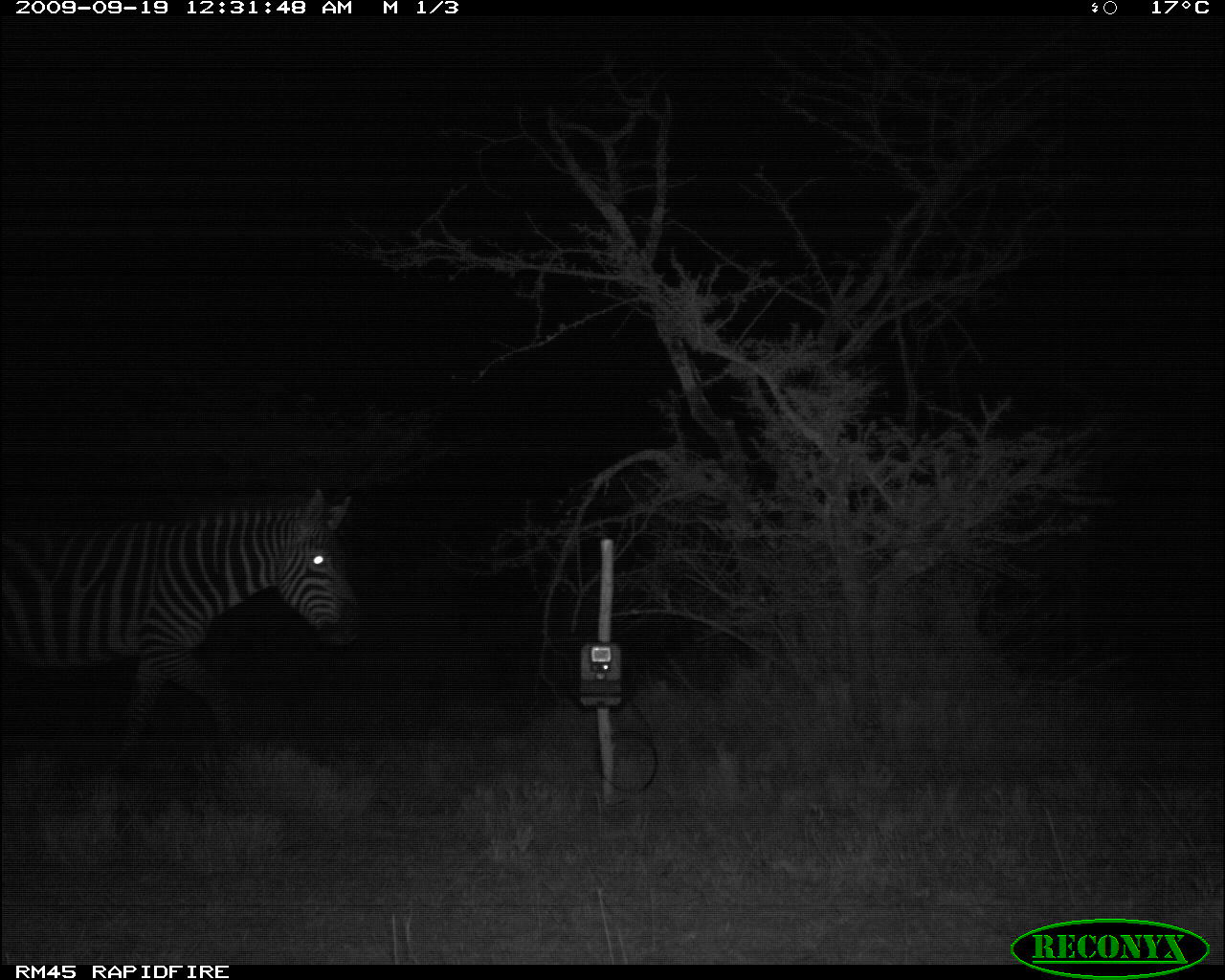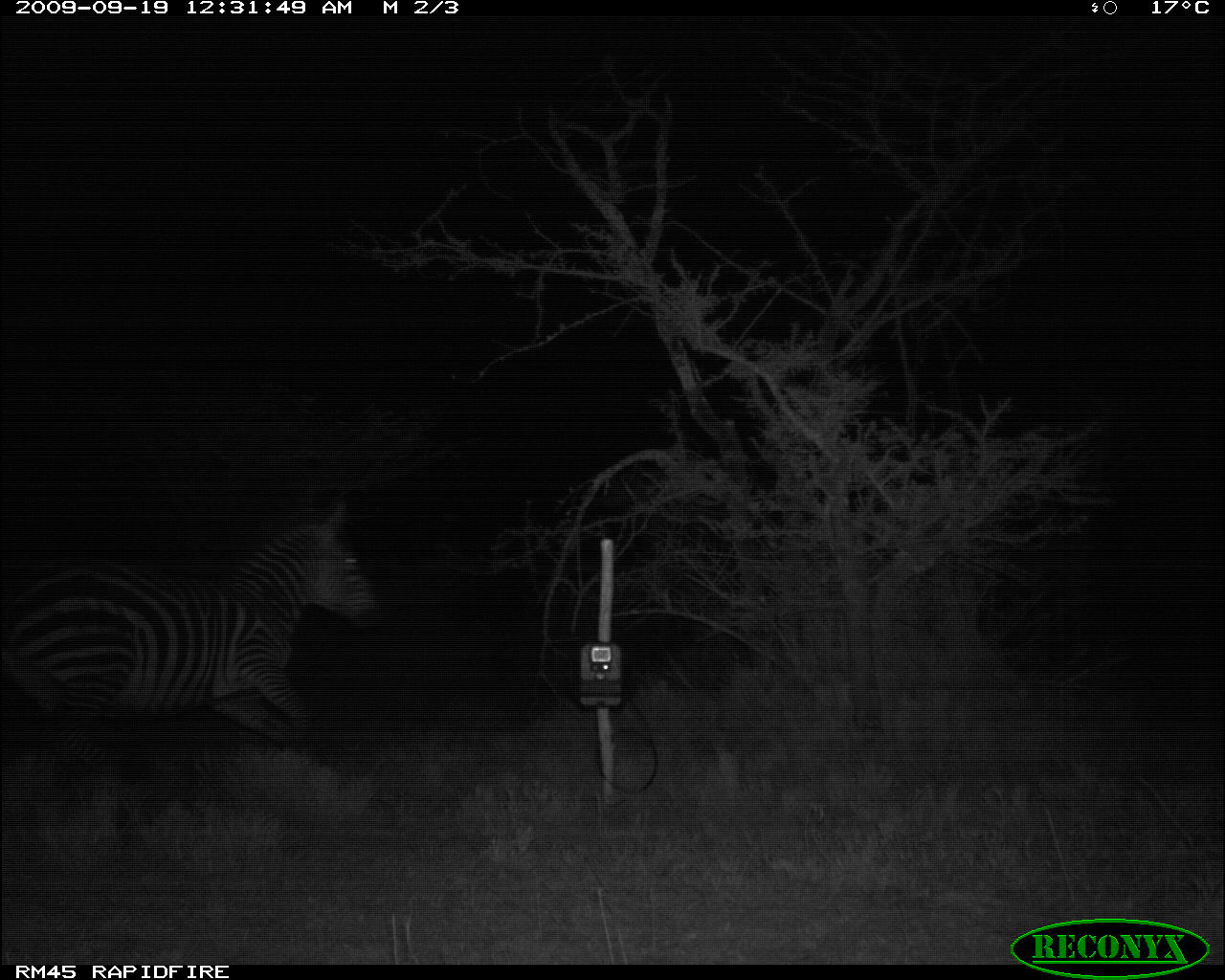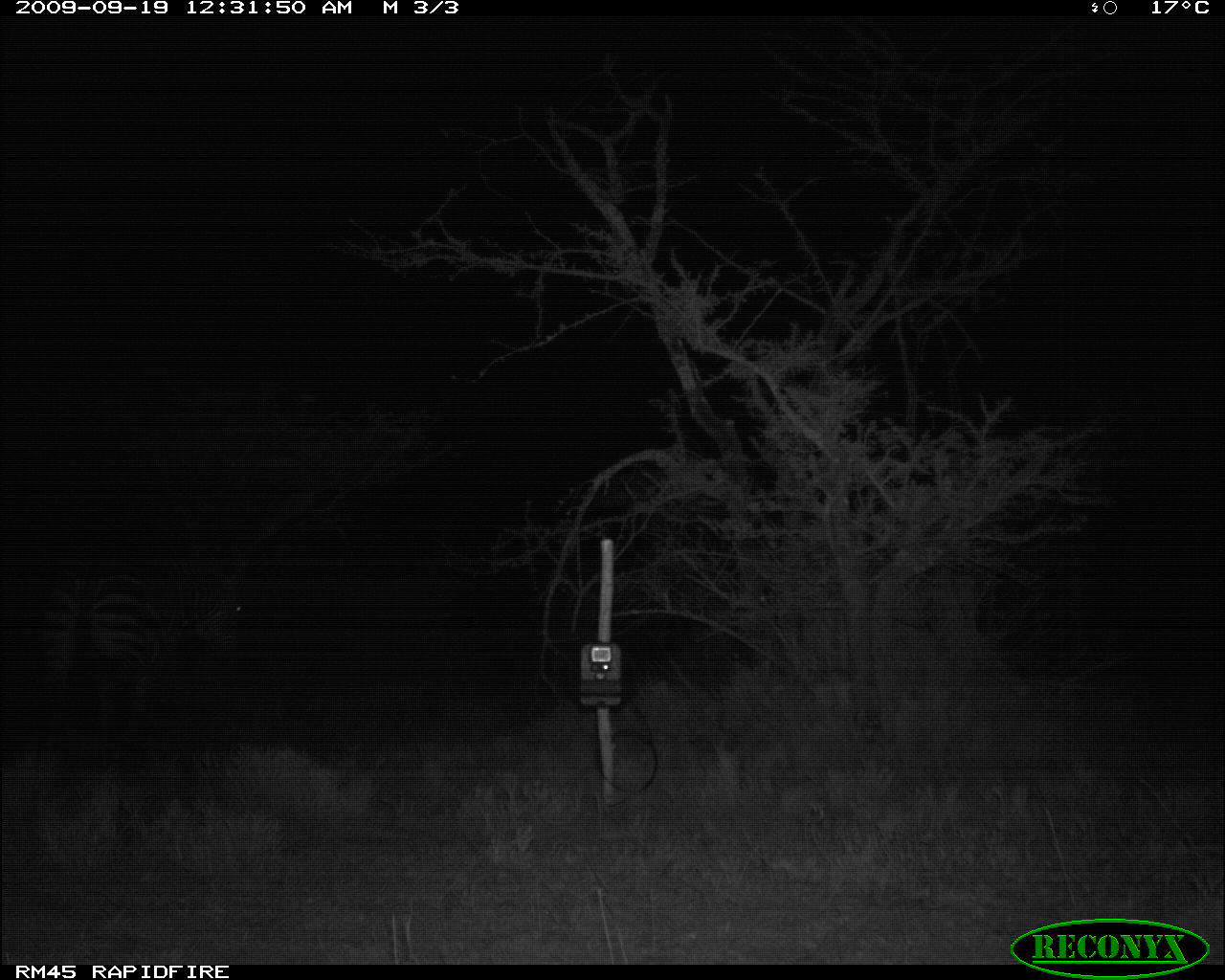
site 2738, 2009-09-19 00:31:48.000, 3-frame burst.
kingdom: Animalia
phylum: Chordata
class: Mammalia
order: Perissodactyla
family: Equidae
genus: Equus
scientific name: Equus quagga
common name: plains zebra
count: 1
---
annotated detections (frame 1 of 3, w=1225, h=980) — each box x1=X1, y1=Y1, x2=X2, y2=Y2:
equus quagga: x1=0, y1=488, x2=367, y2=770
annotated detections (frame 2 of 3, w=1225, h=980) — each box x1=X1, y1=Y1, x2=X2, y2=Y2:
equus quagga: x1=0, y1=487, x2=392, y2=776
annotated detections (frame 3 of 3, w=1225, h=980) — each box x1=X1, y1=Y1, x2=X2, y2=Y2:
equus quagga: x1=36, y1=520, x2=254, y2=749